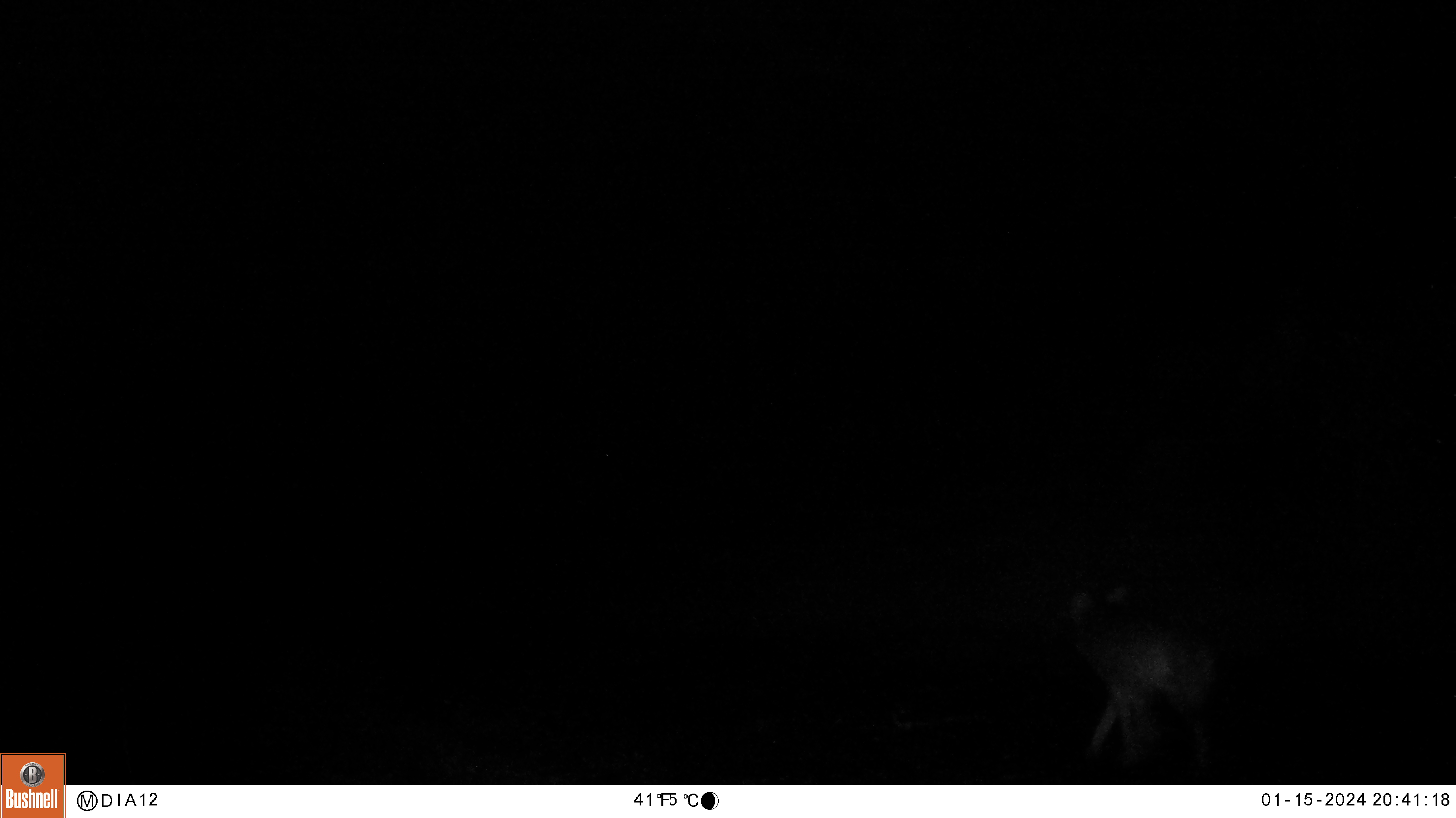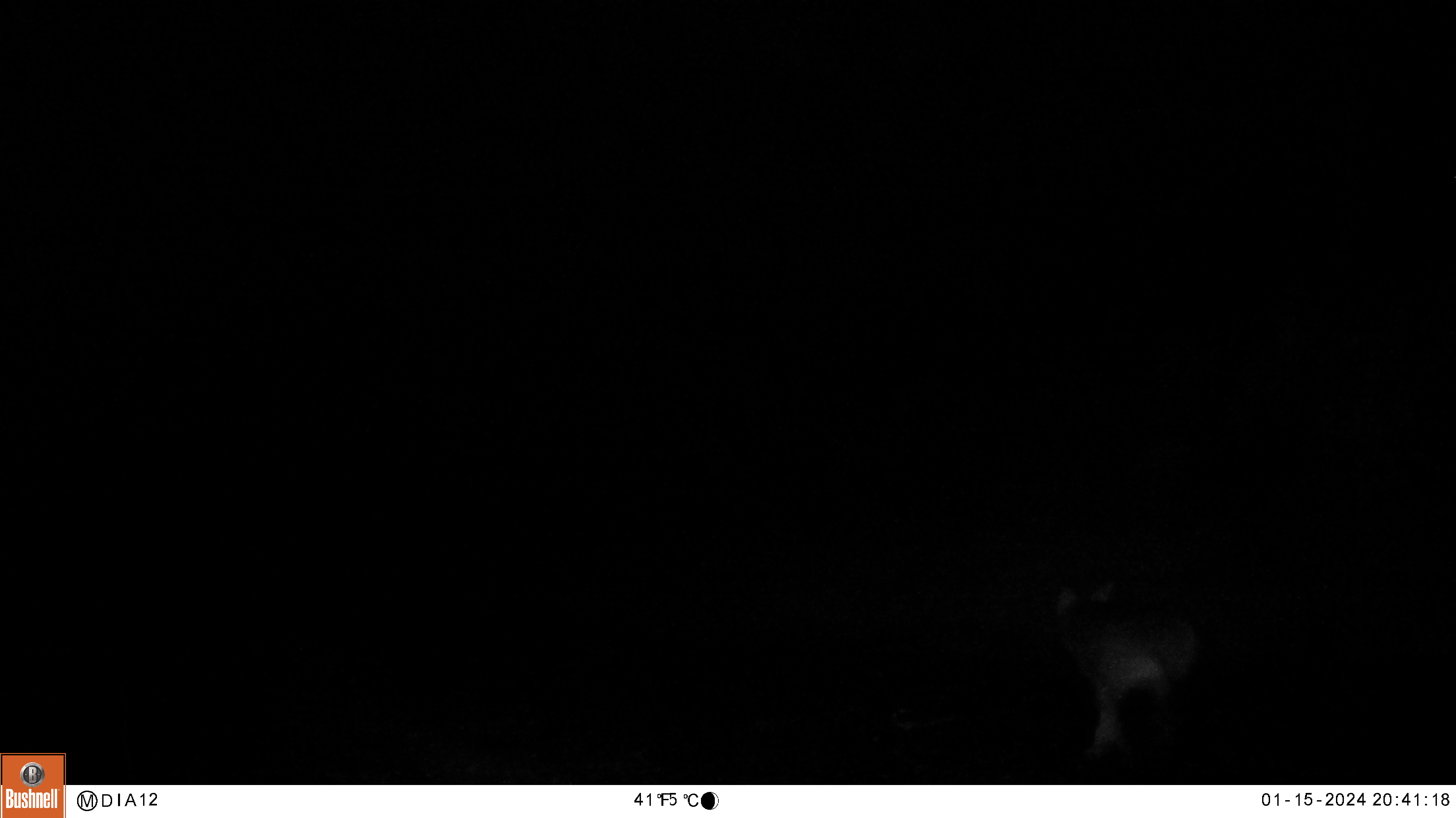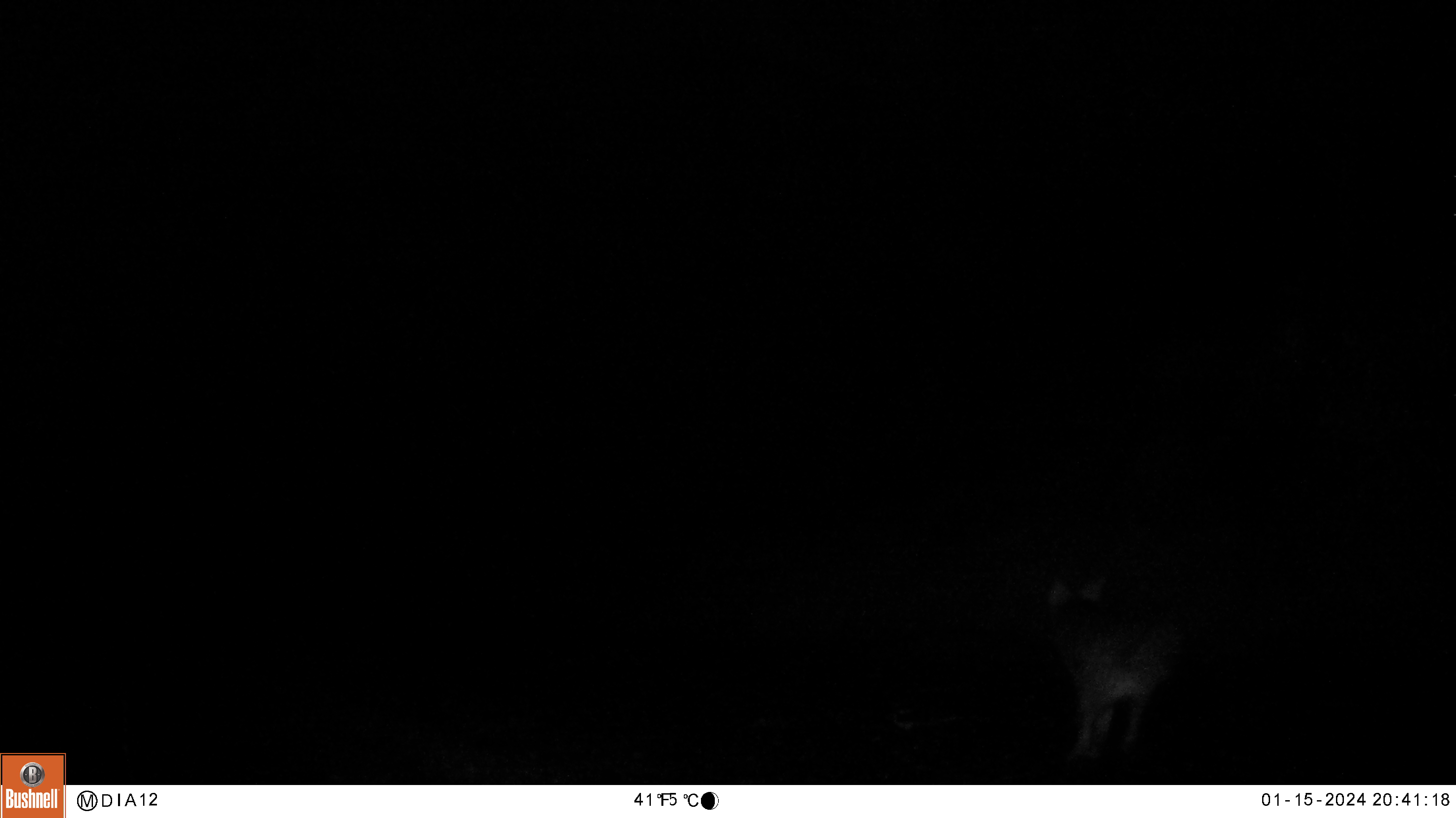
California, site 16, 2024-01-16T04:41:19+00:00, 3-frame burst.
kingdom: Animalia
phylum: Chordata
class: Mammalia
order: Carnivora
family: Canidae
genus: Canis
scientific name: Canis latrans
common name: coyote